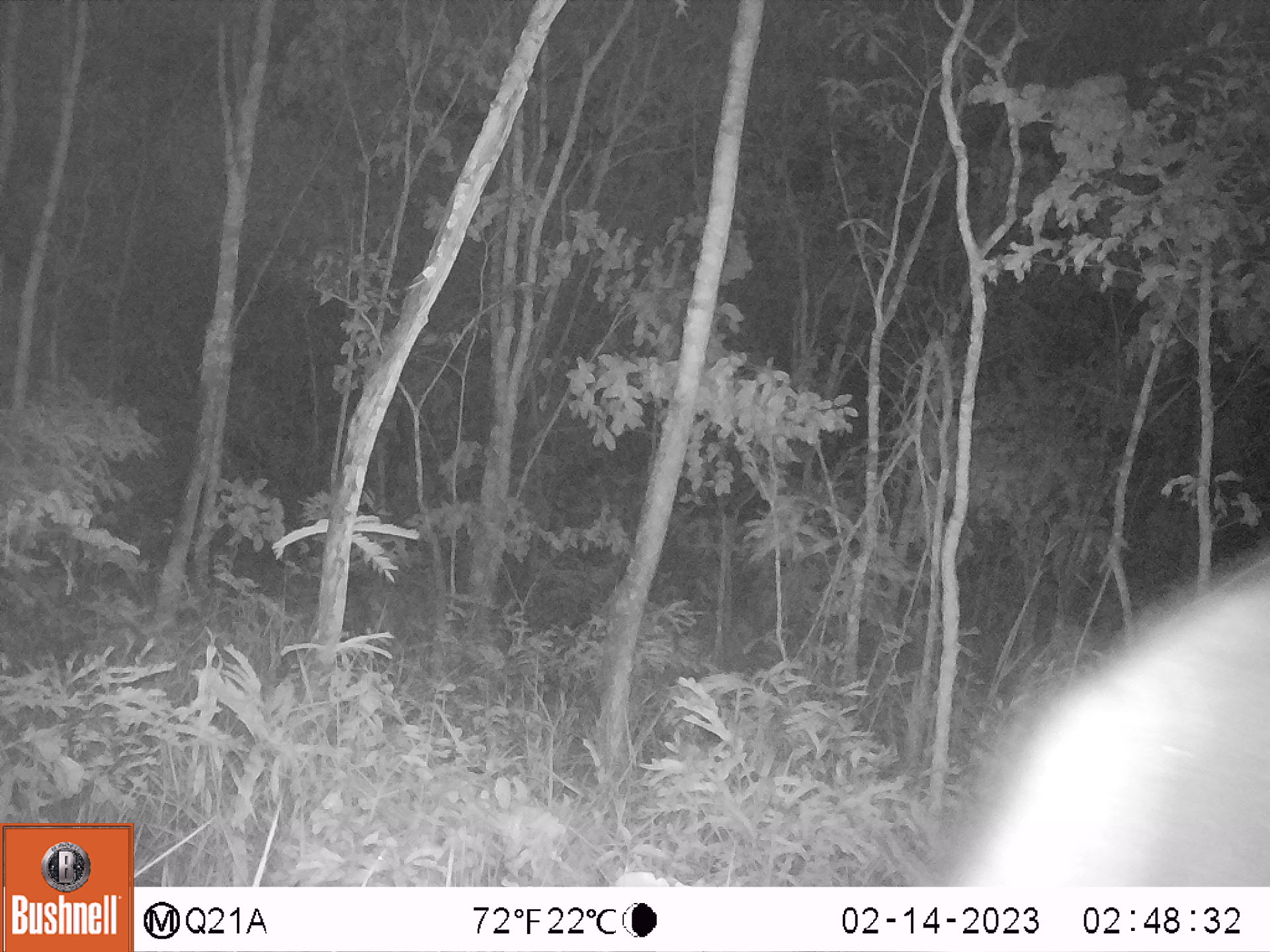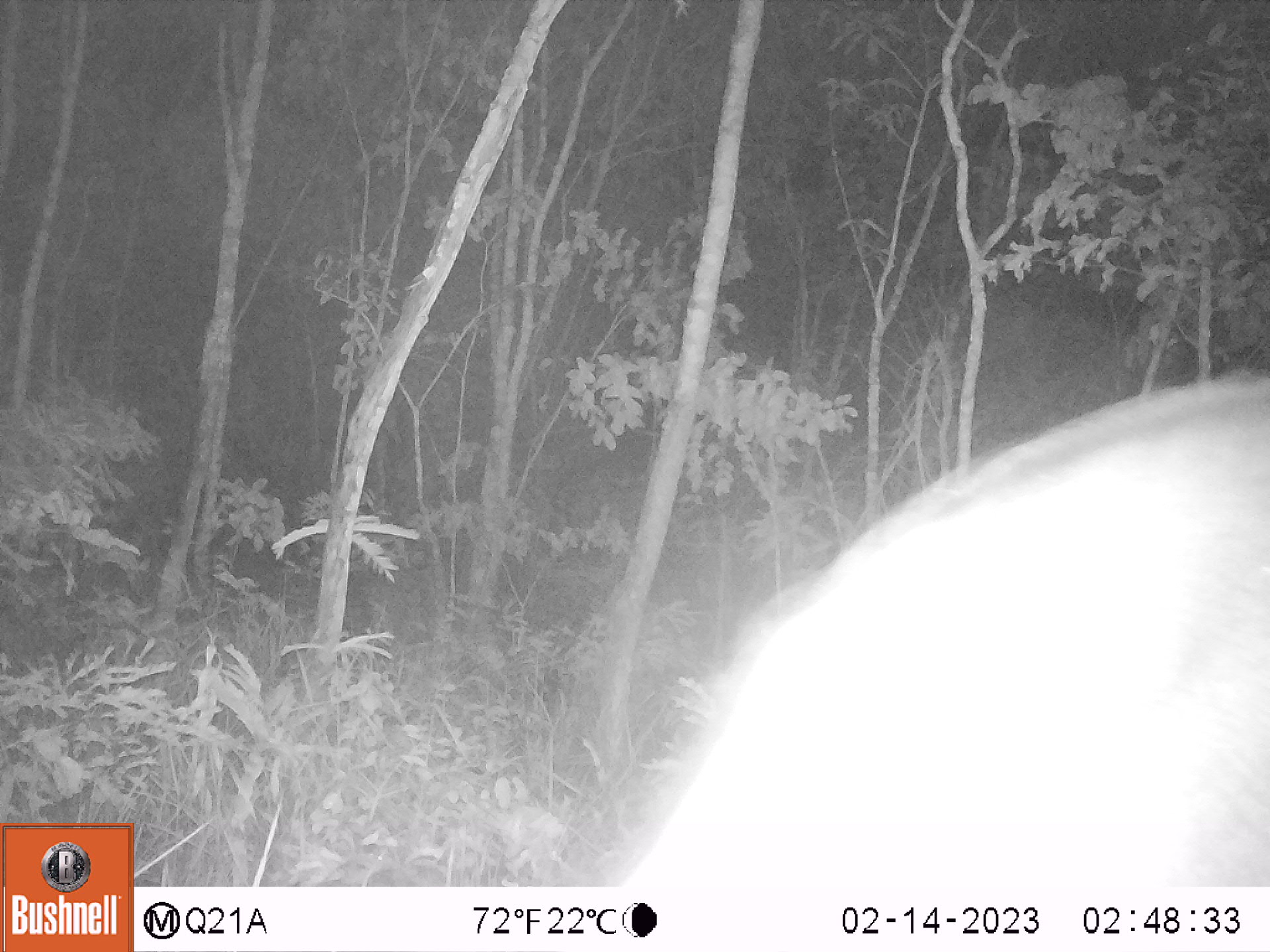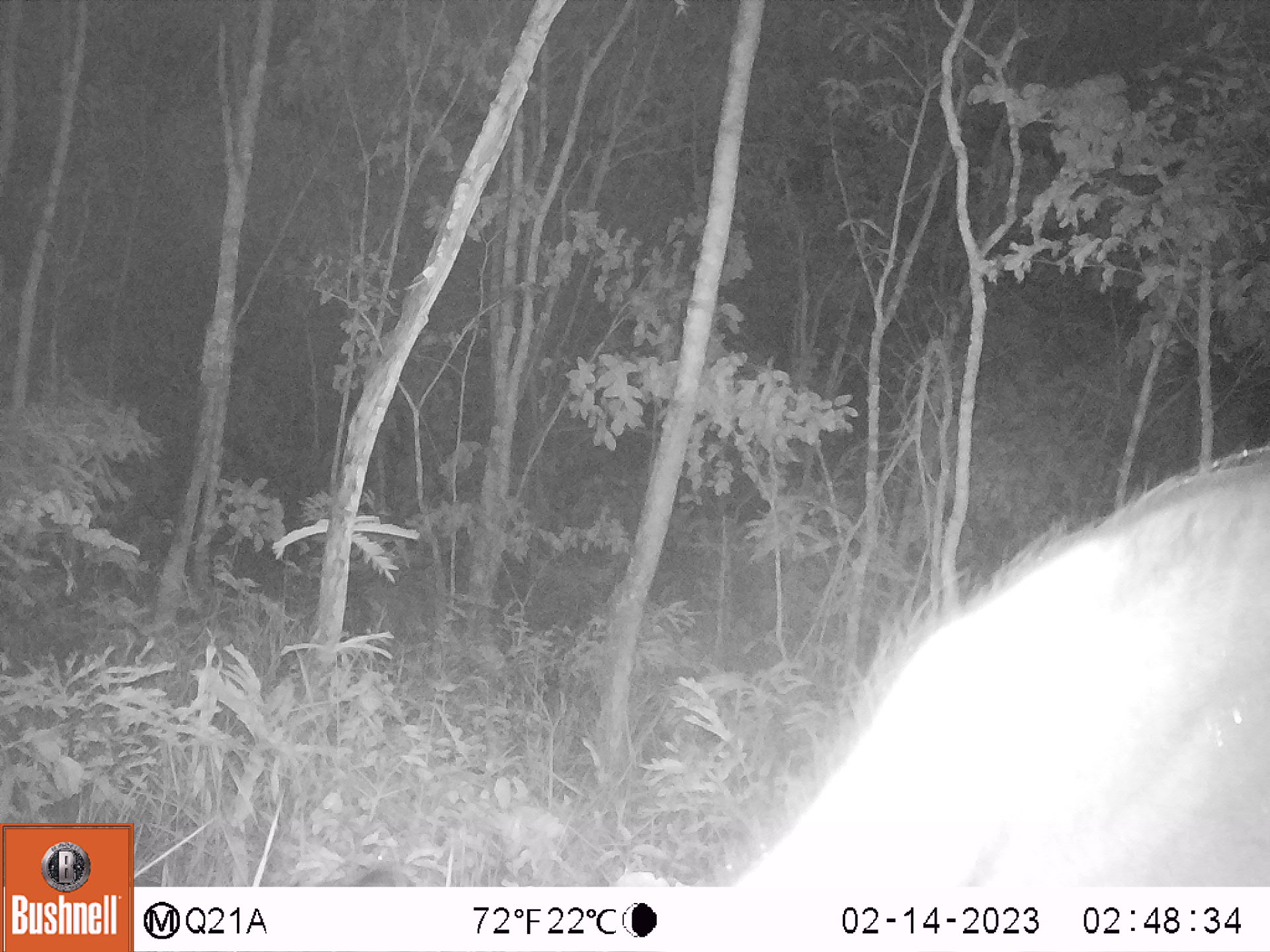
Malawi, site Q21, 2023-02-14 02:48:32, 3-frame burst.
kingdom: Animalia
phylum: Chordata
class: Mammalia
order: Artiodactyla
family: Bovidae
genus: Syncerus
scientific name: Syncerus caffer caffer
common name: cape buffalo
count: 1